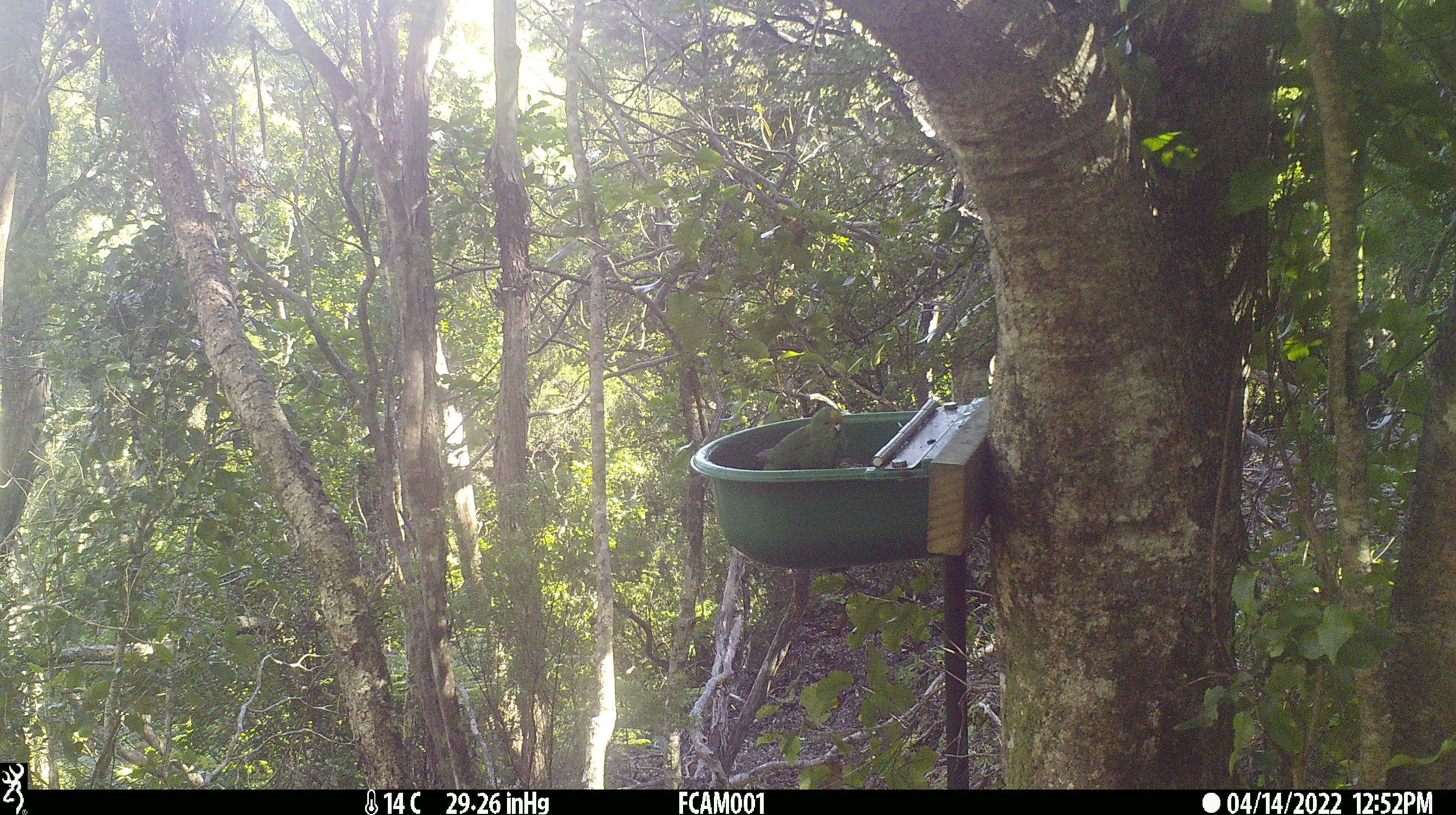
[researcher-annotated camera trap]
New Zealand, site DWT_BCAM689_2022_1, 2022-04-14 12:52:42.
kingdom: Animalia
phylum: Chordata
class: Aves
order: Psittaciformes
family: Psittaculidae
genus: Cyanoramphus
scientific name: Cyanoramphus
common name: parakeet